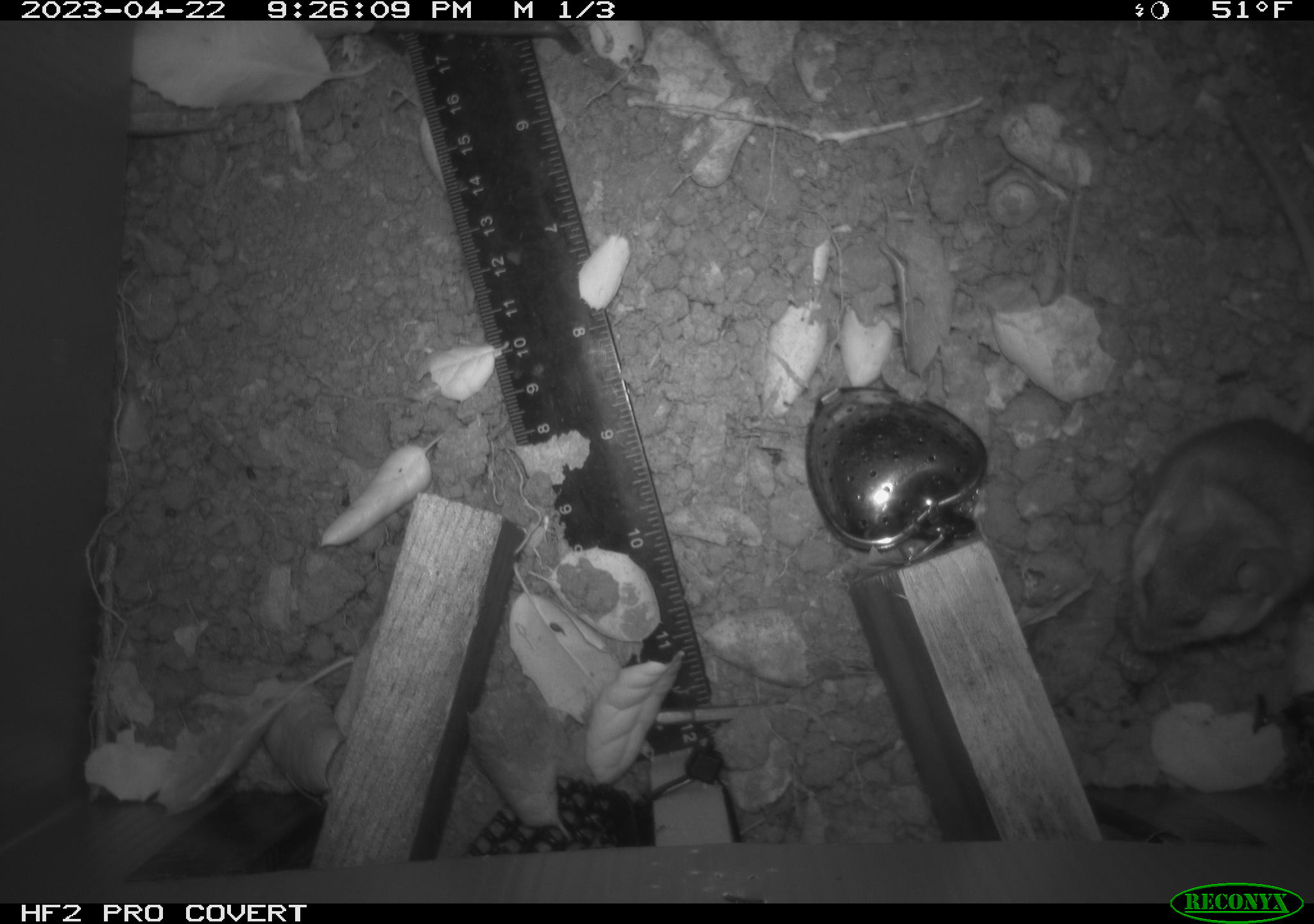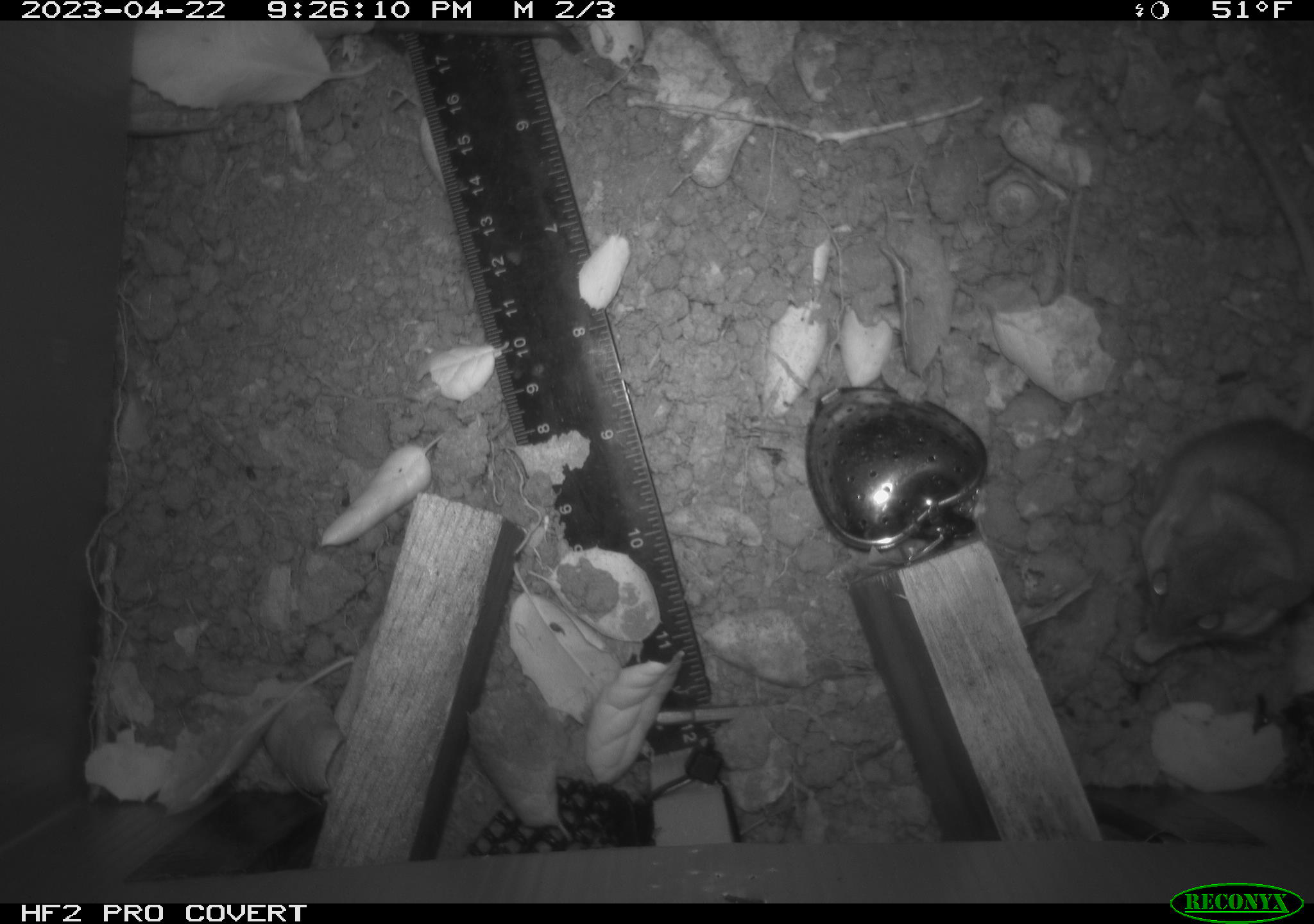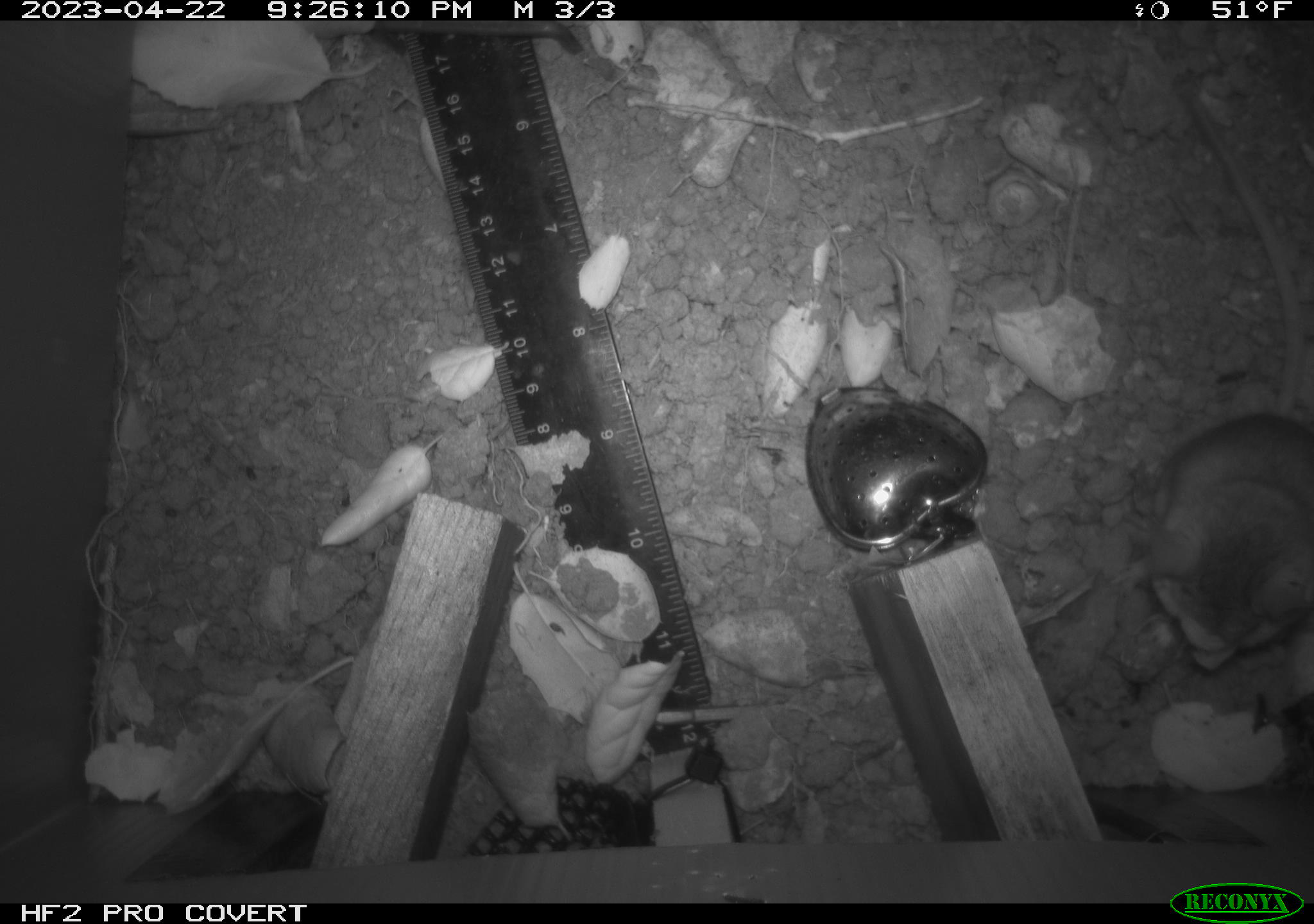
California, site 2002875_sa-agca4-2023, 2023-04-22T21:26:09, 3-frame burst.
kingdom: Animalia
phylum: Chordata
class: Mammalia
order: Rodentia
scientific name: Rodentia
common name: mouse species